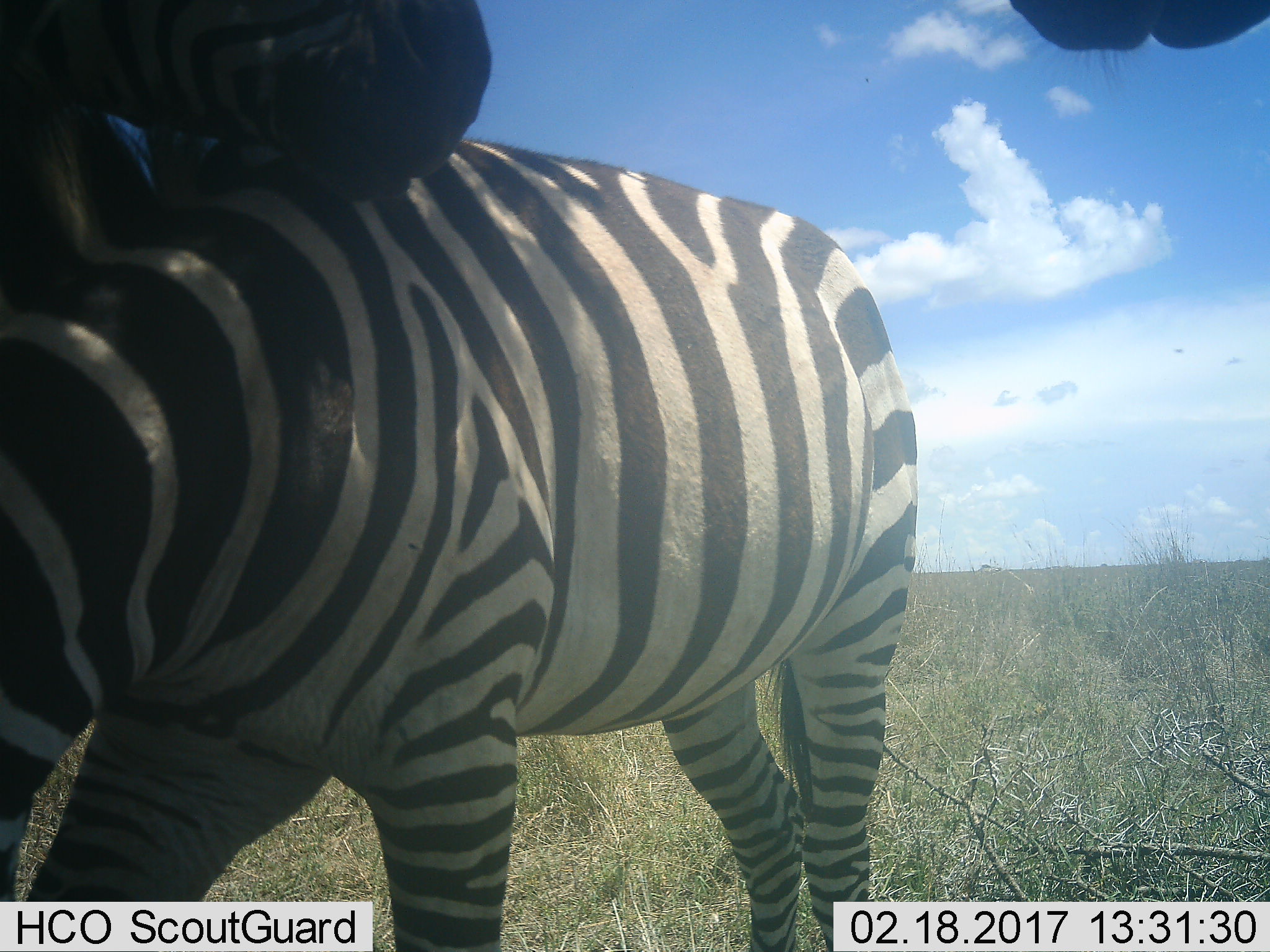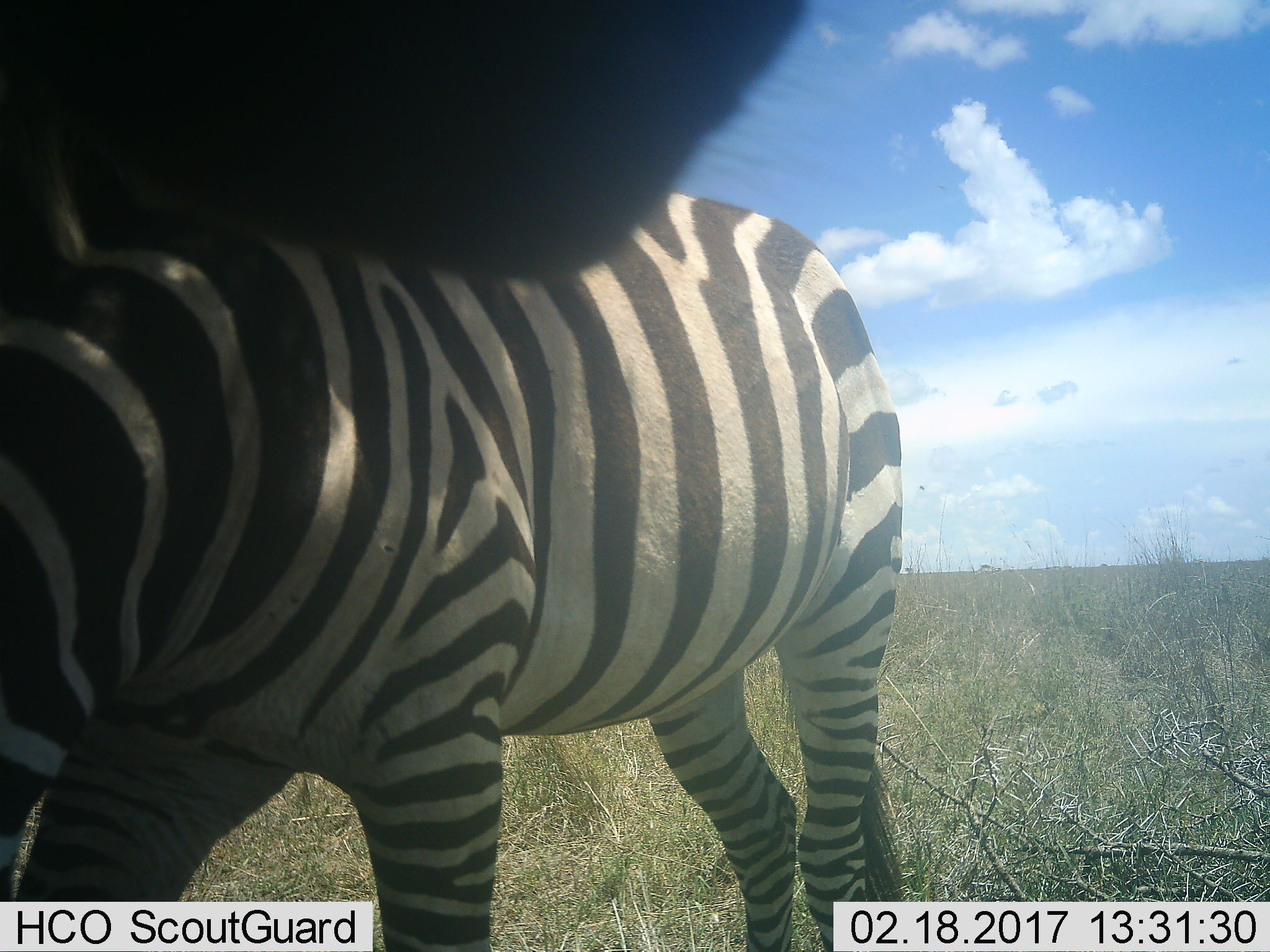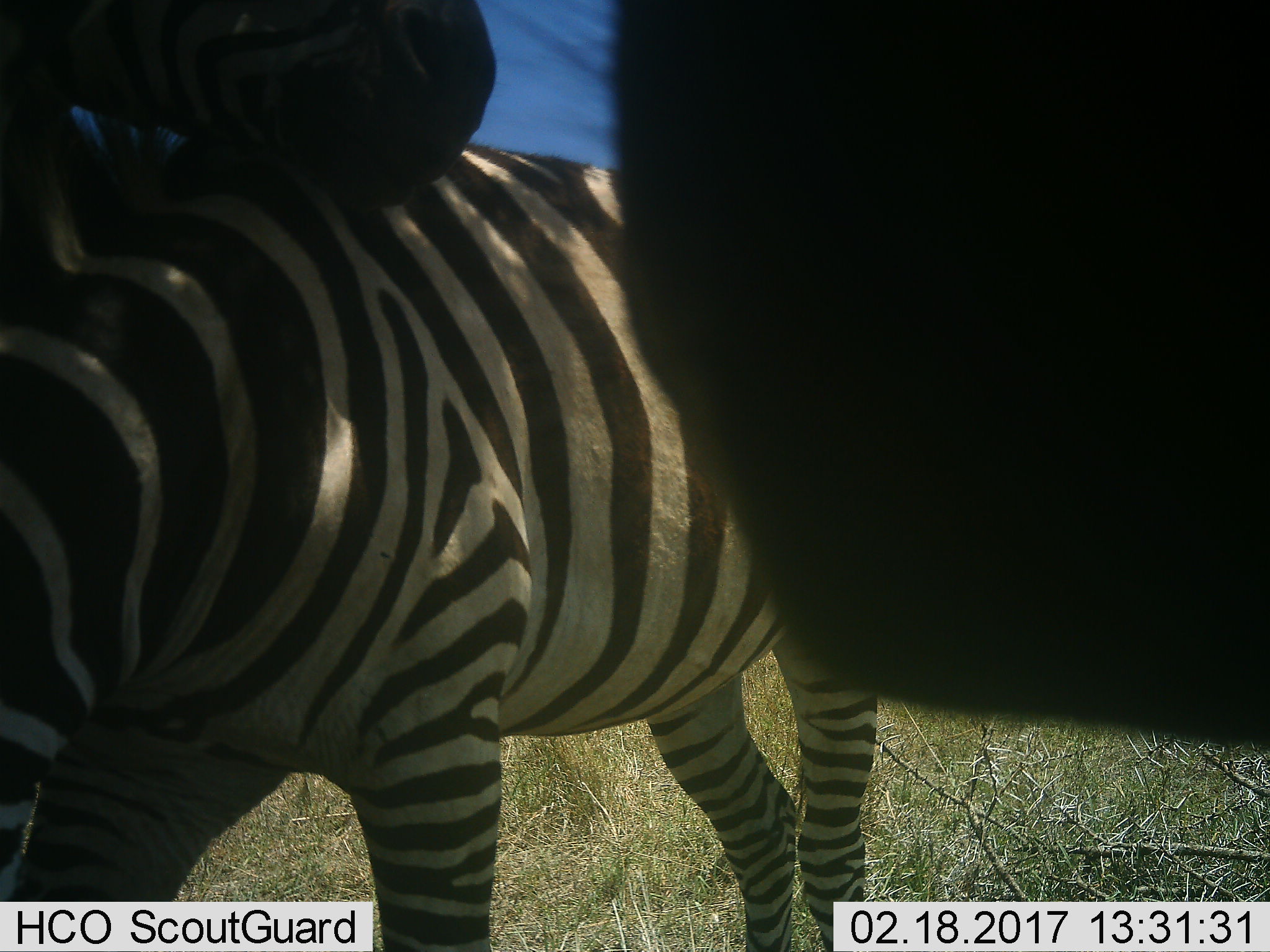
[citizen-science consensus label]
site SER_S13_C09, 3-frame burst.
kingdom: Animalia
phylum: Chordata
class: Mammalia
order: Perissodactyla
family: Equidae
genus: Equus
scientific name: Equus quagga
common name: plains zebra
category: zebraplains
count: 3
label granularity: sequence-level